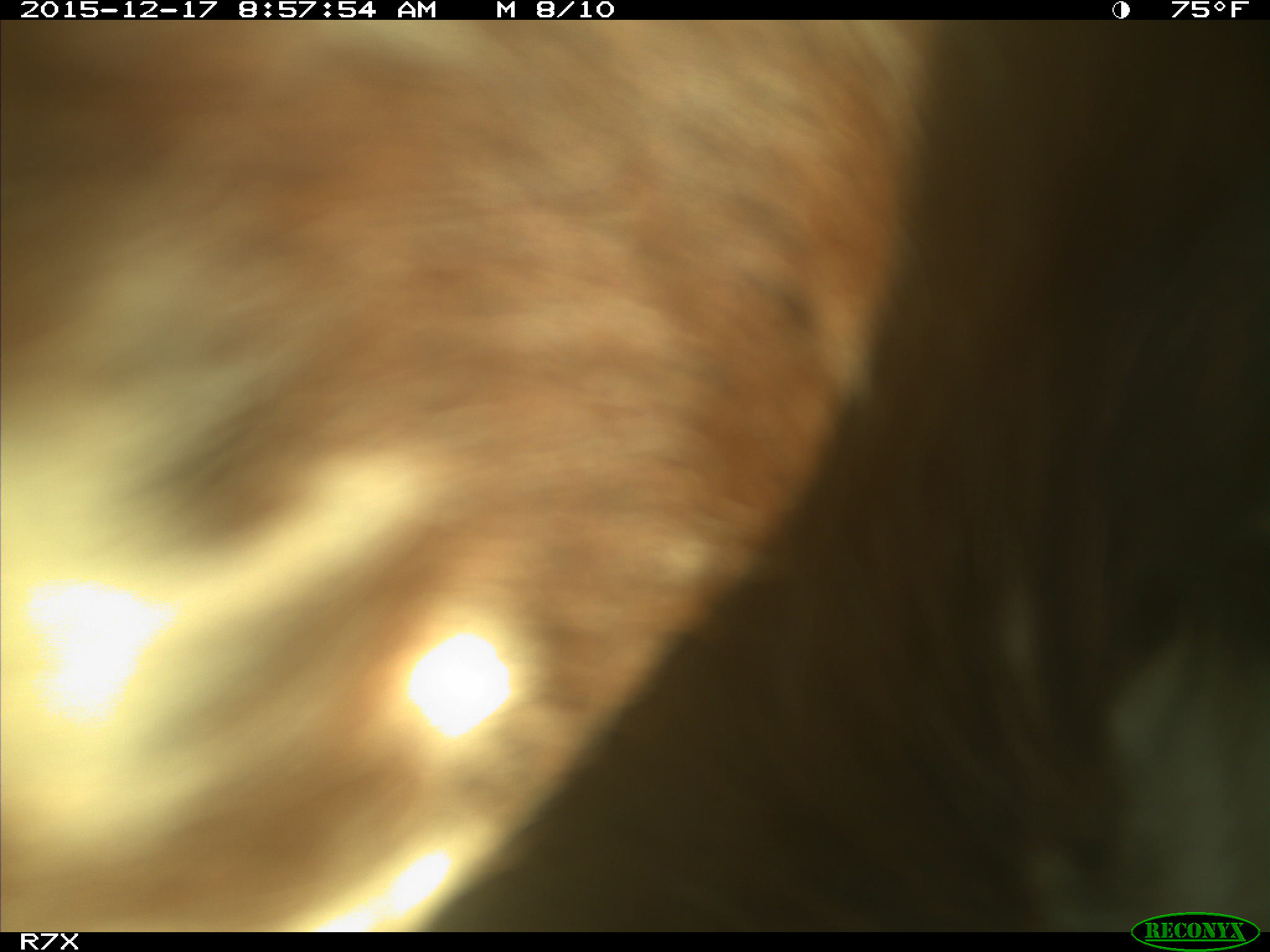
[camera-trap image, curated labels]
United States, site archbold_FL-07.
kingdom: Animalia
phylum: Chordata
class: Mammalia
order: Artiodactyla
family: Bovidae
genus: Bos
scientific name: Bos taurus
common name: domestic cow